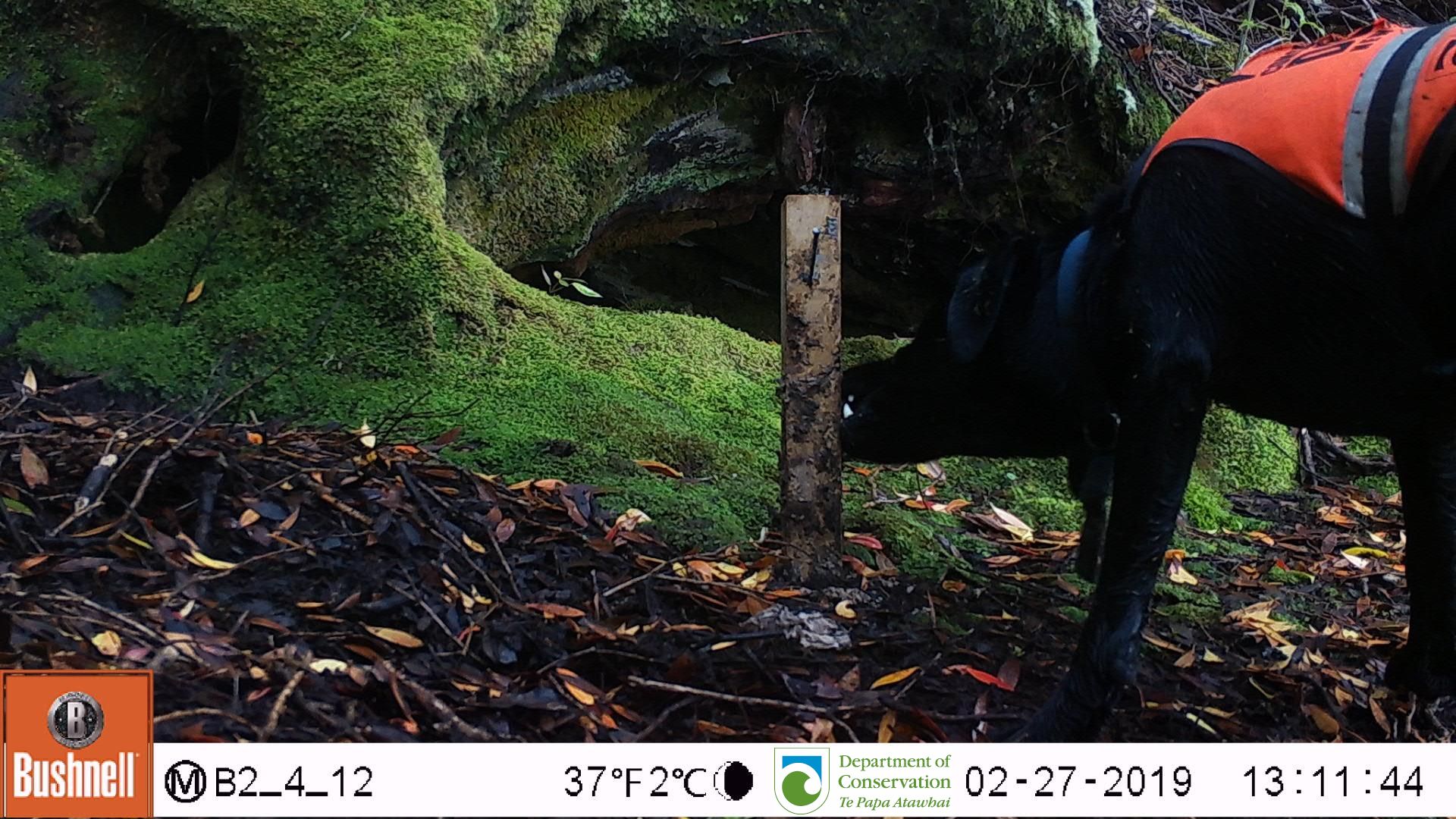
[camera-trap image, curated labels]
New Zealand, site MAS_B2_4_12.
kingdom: Animalia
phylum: Chordata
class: Mammalia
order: Carnivora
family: Canidae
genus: Canis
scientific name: Canis familiaris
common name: domestic dog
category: dog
Dog (domestic dog) (Canis familiaris).